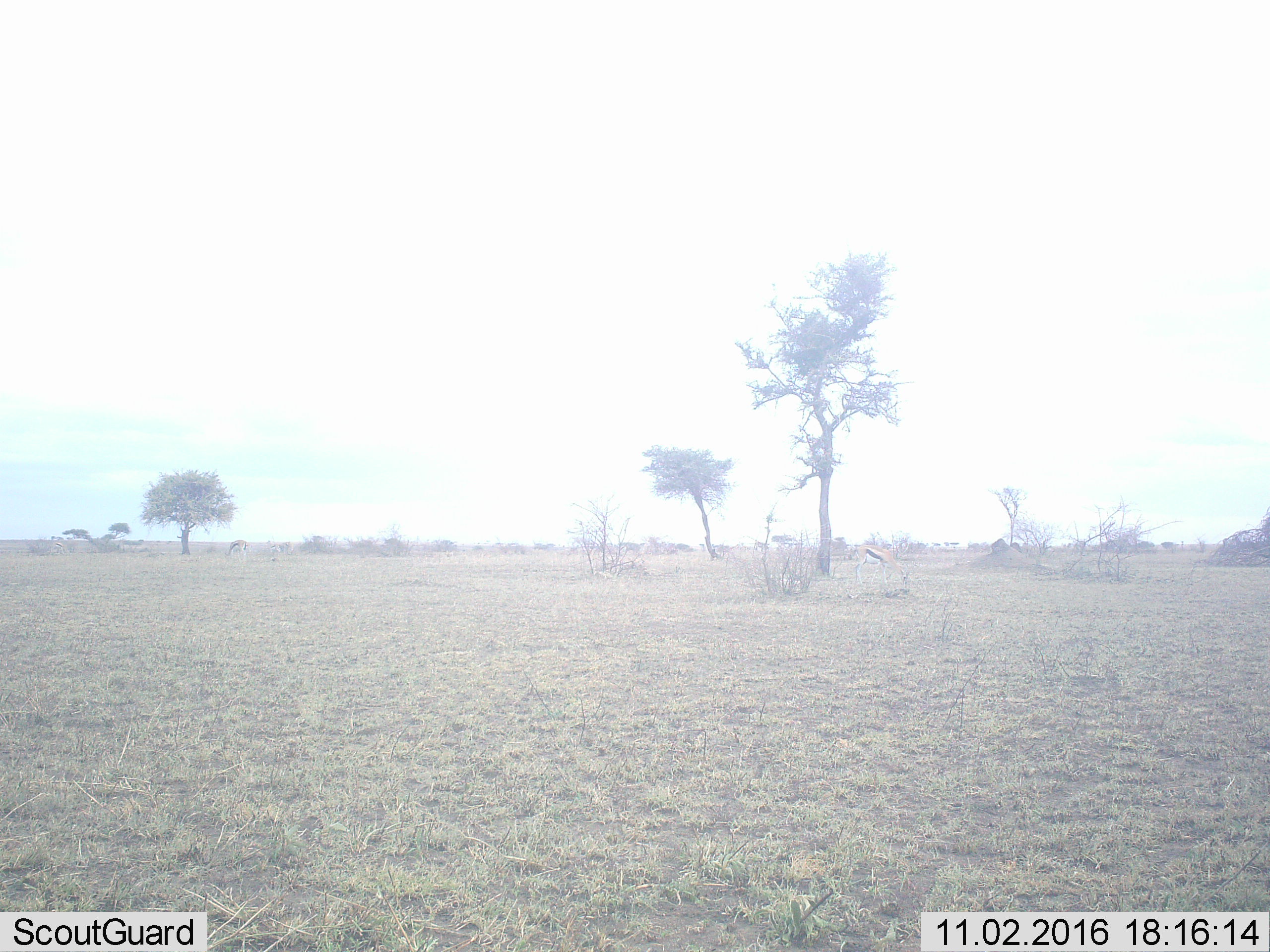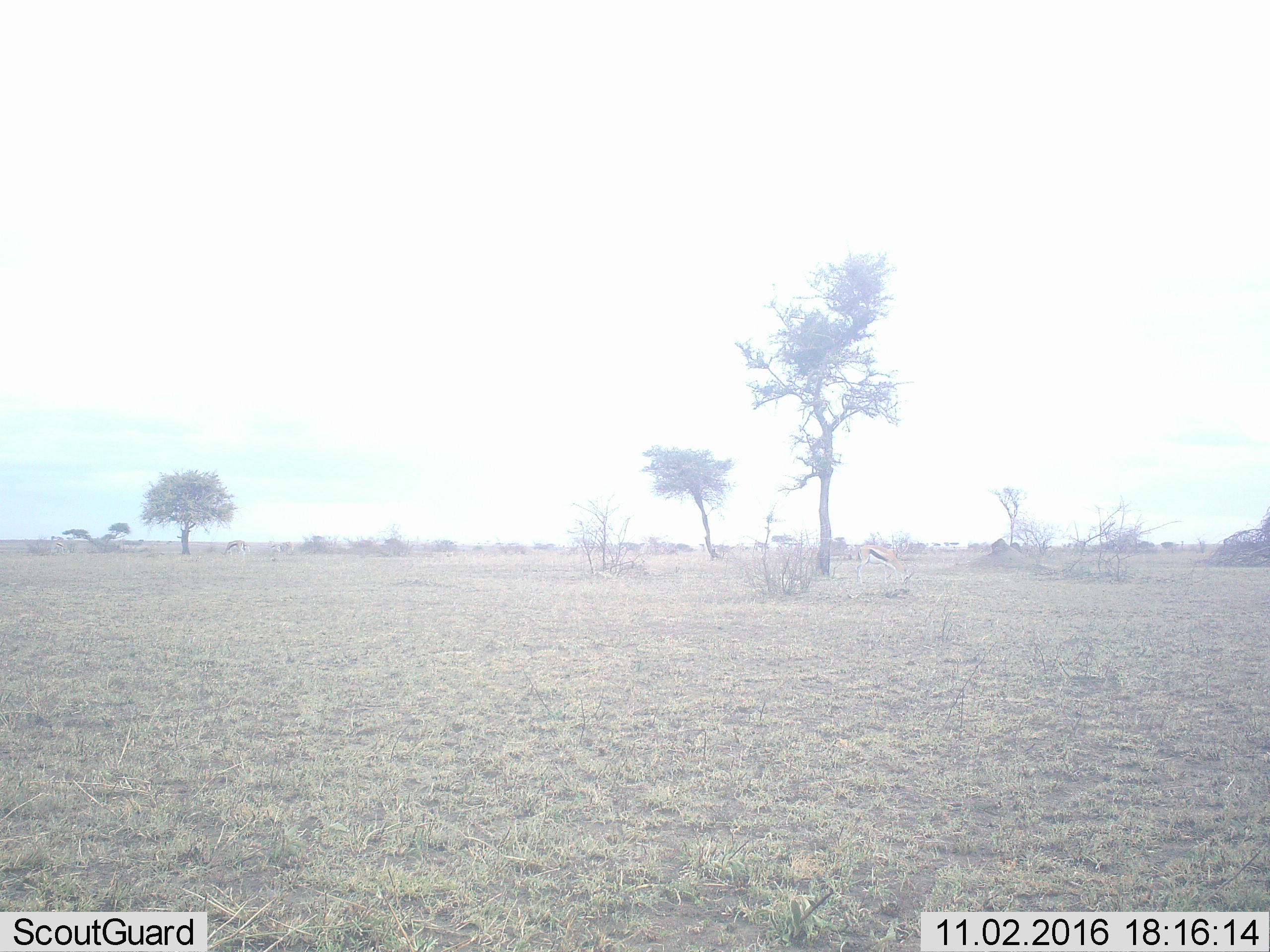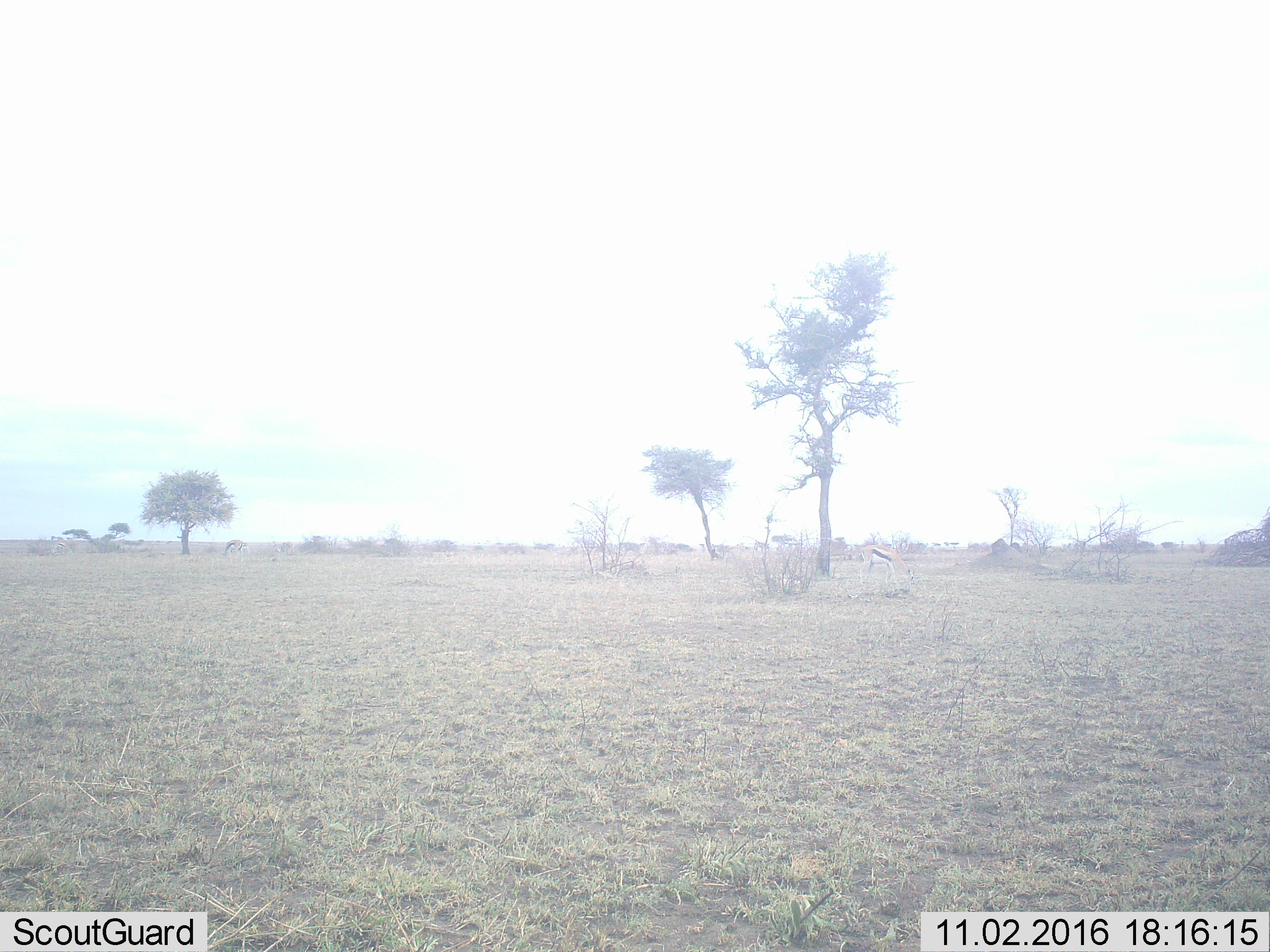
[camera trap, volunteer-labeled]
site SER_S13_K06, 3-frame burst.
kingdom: Animalia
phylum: Chordata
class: Mammalia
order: Artiodactyla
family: Bovidae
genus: Eudorcas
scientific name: Eudorcas thomsonii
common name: thomson's gazelle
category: gazellethomsons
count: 3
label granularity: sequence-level